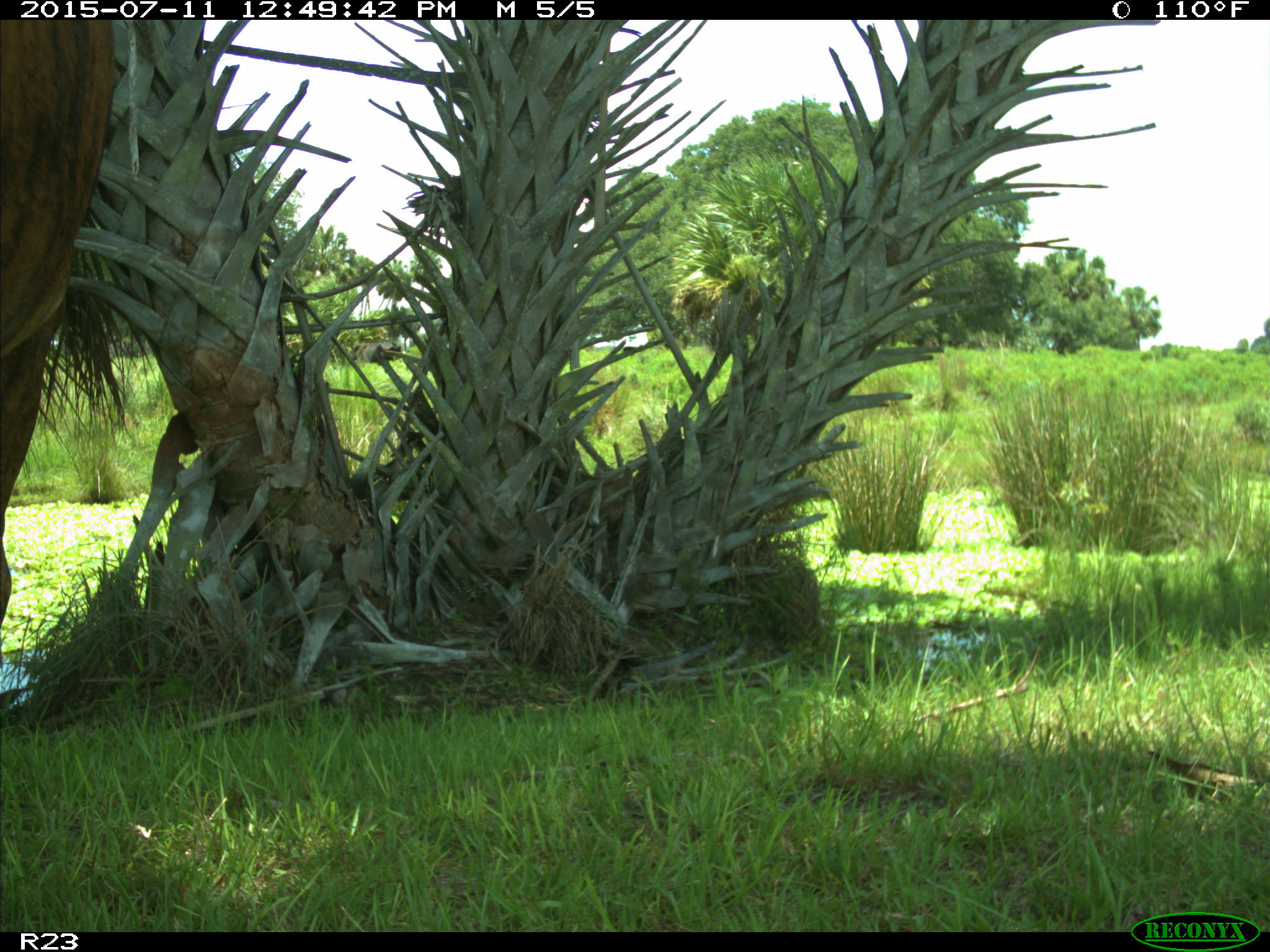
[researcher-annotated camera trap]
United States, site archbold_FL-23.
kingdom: Animalia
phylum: Chordata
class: Mammalia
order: Artiodactyla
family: Bovidae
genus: Bos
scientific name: Bos taurus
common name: domestic cow